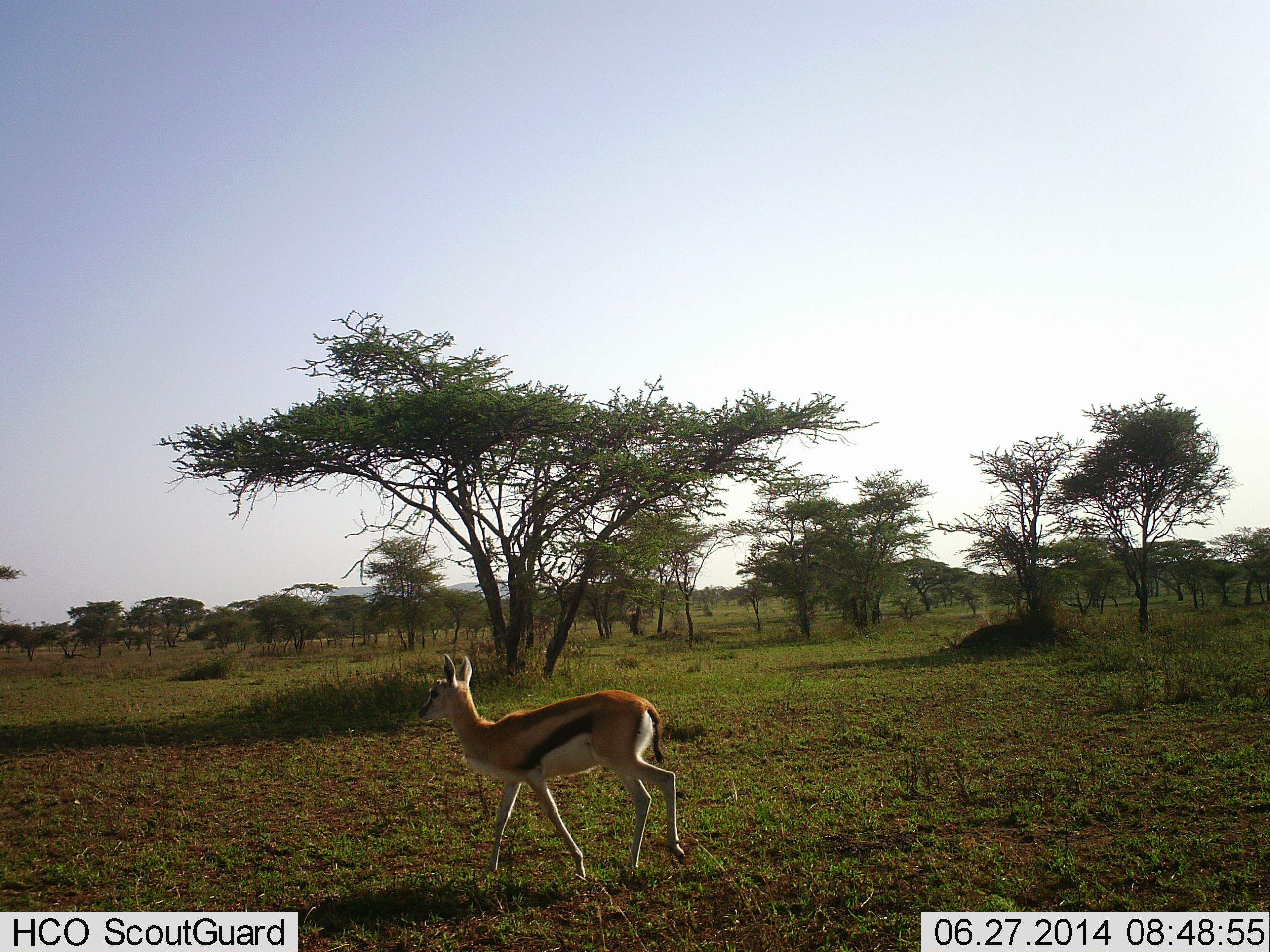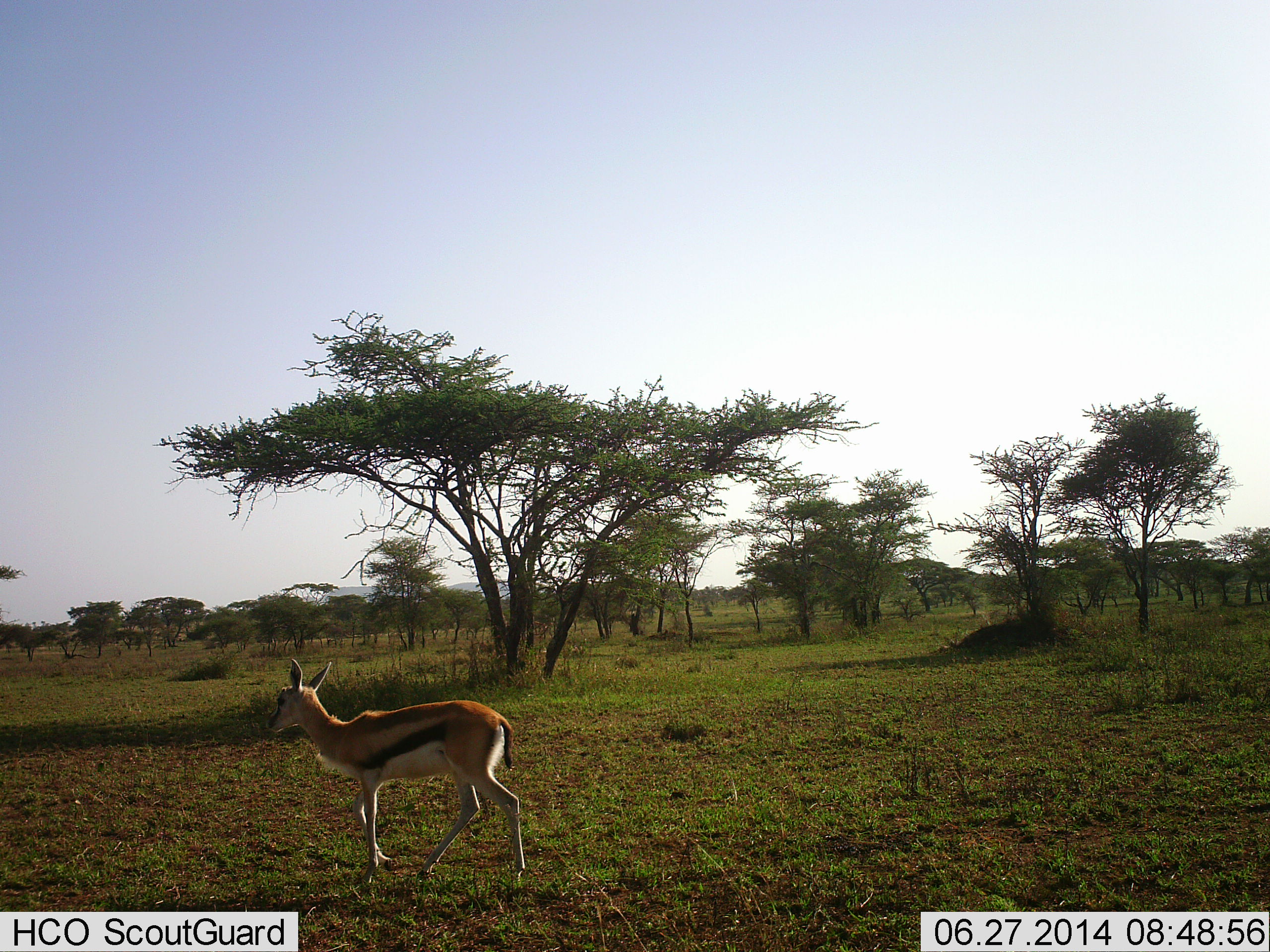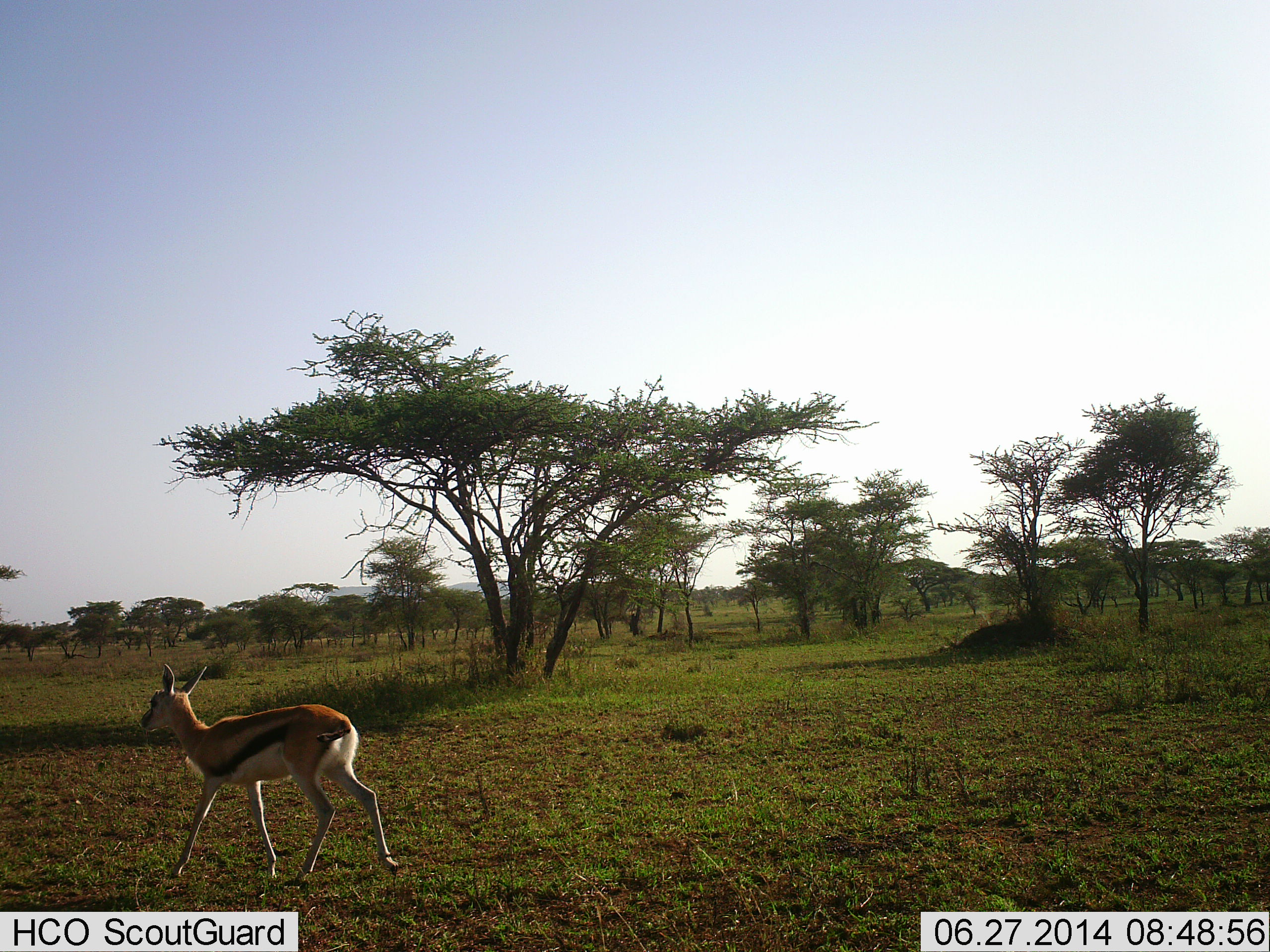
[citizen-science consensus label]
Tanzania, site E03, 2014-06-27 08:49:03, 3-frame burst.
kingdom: Animalia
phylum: Chordata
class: Mammalia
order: Artiodactyla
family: Bovidae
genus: Eudorcas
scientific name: Eudorcas thomsonii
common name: thomson's gazelle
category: gazellethomsons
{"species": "gazellethomsons (thomson's gazelle) (Eudorcas thomsonii)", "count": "1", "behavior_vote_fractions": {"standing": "0%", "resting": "0%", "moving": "100%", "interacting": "0%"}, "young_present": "10%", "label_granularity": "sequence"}